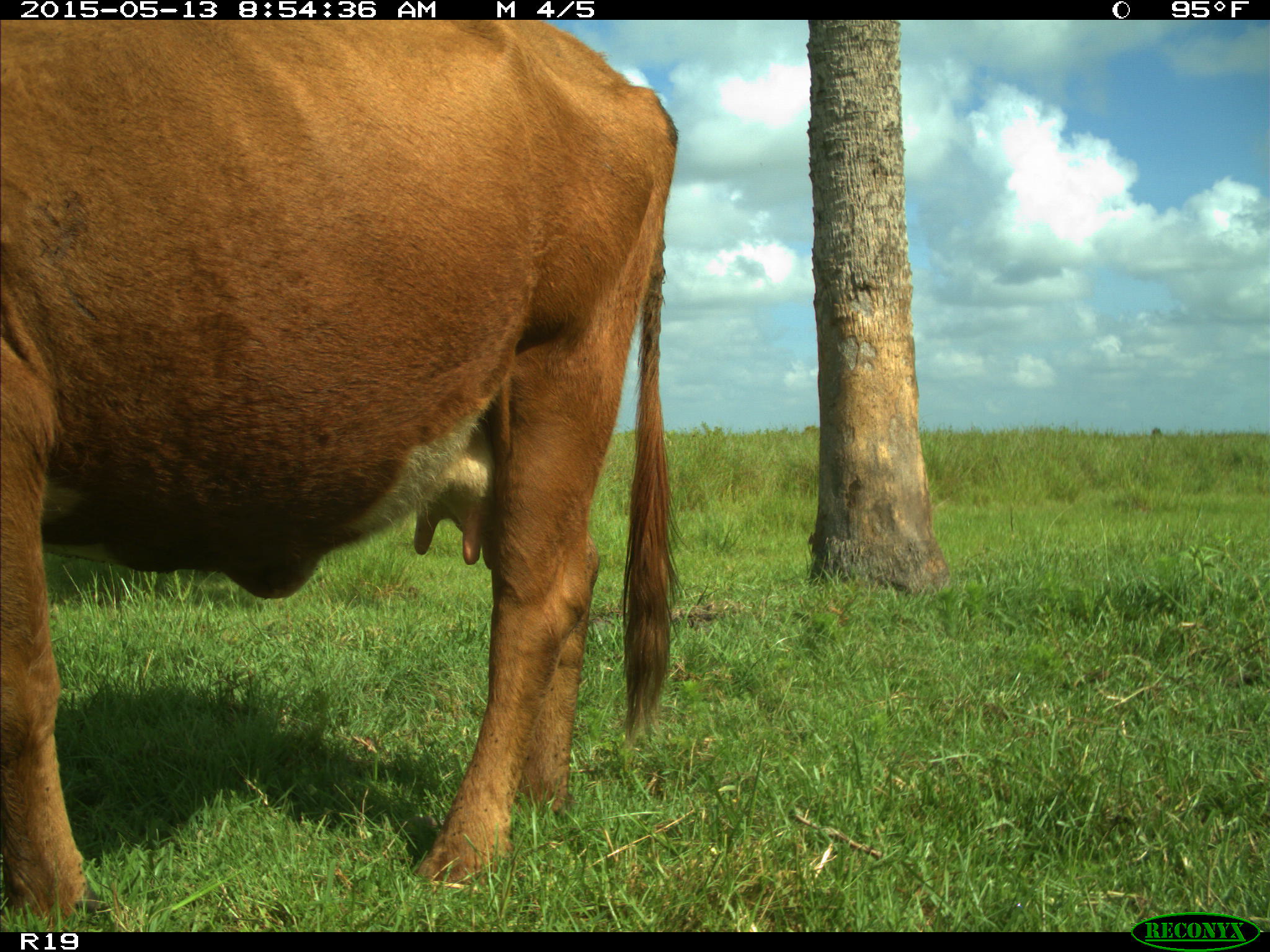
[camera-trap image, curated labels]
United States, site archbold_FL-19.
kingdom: Animalia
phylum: Chordata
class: Mammalia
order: Artiodactyla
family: Bovidae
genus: Bos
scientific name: Bos taurus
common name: domestic cow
Bos taurus (domestic cow).